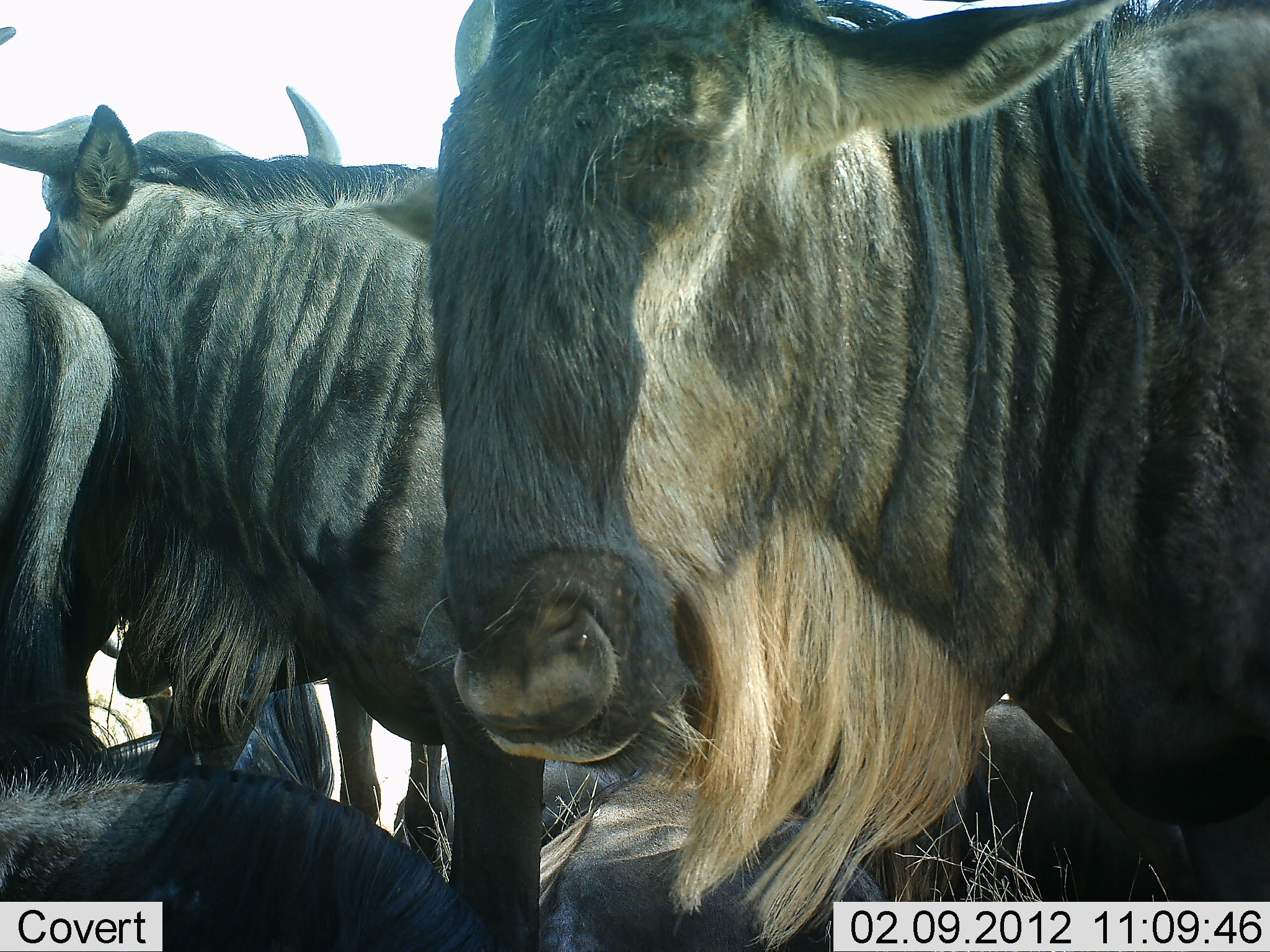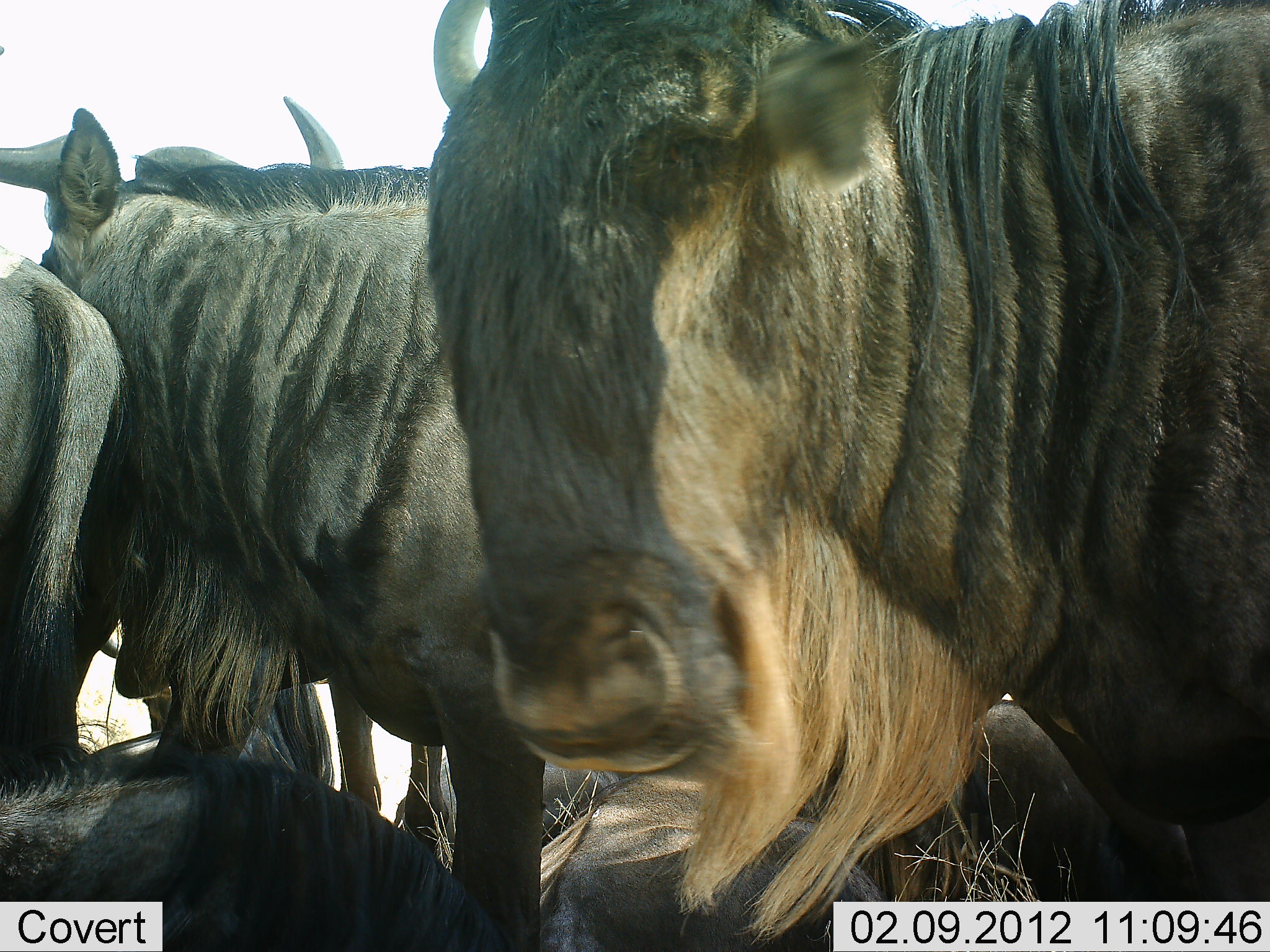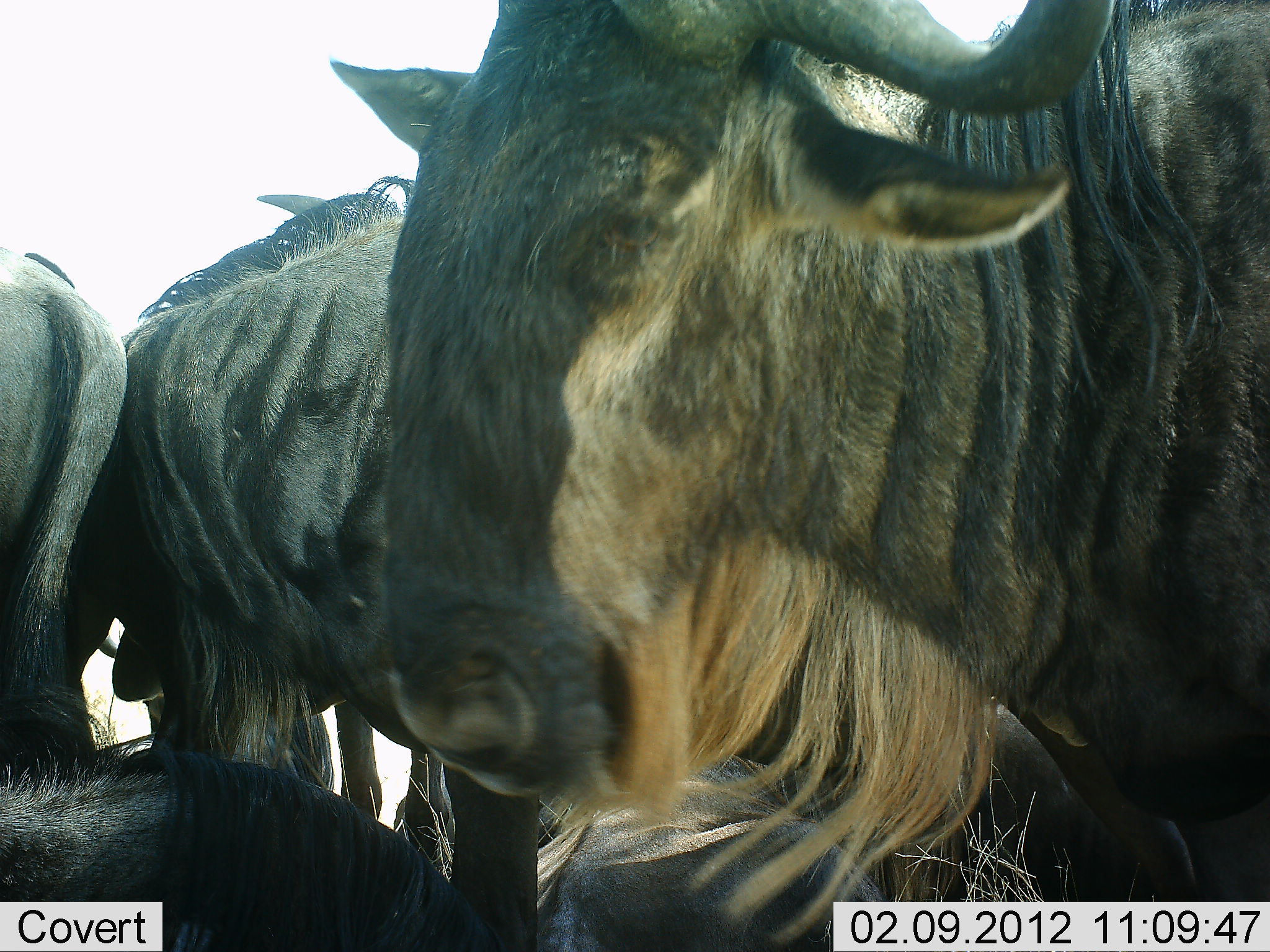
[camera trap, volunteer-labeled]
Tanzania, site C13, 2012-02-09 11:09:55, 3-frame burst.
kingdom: Animalia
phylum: Chordata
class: Mammalia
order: Artiodactyla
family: Bovidae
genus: Connochaetes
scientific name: Connochaetes taurinus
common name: blue wildebeest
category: wildebeest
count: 5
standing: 90%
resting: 67%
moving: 0%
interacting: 14%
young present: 0%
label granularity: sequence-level